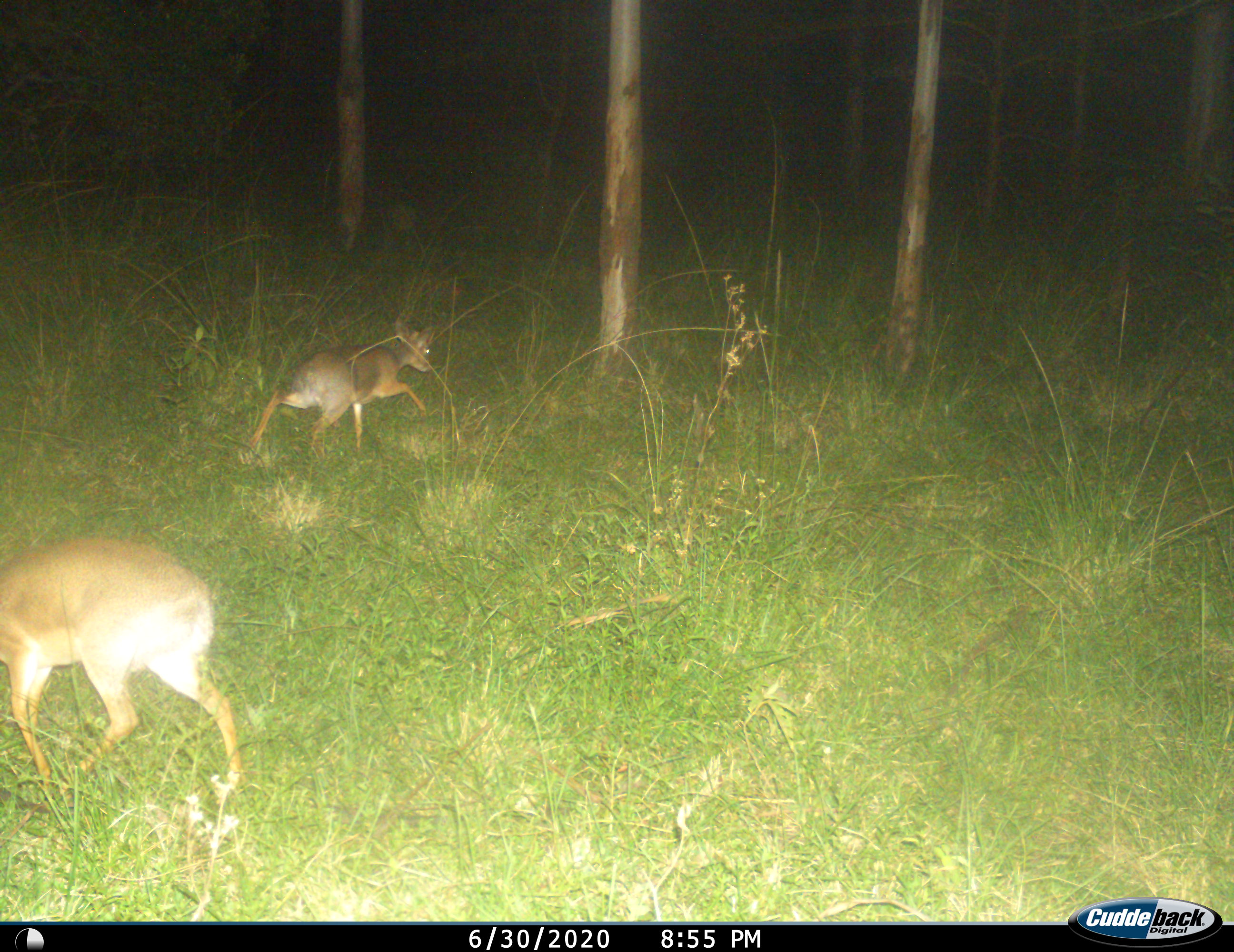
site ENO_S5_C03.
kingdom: Animalia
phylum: Chordata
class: Mammalia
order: Artiodactyla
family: Bovidae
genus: Madoqua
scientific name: Madoqua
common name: dik-dik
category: dikdik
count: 2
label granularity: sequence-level